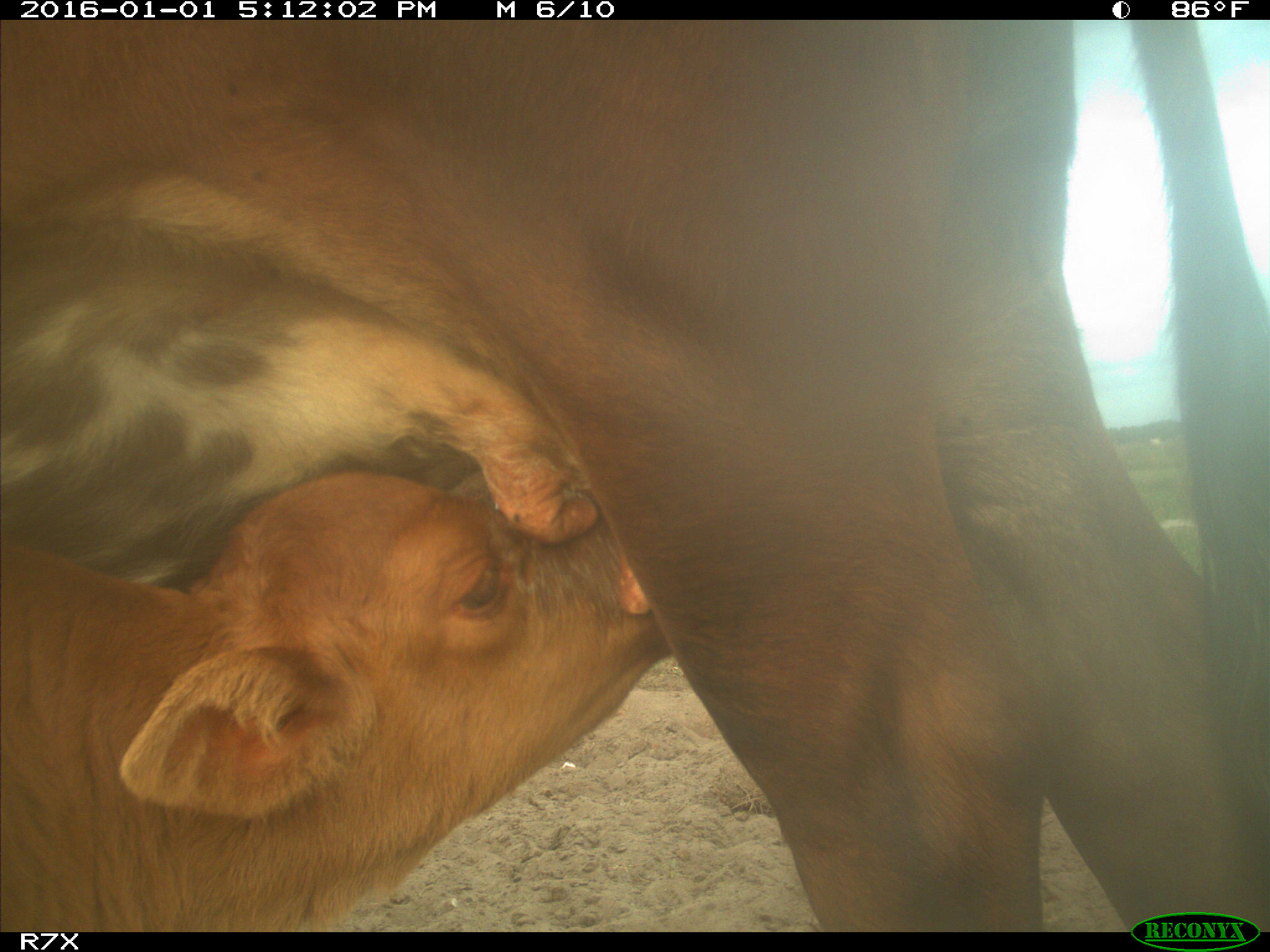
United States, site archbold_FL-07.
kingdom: Animalia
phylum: Chordata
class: Mammalia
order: Artiodactyla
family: Bovidae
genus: Bos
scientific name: Bos taurus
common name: domestic cow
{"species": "Bos taurus (domestic cow)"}